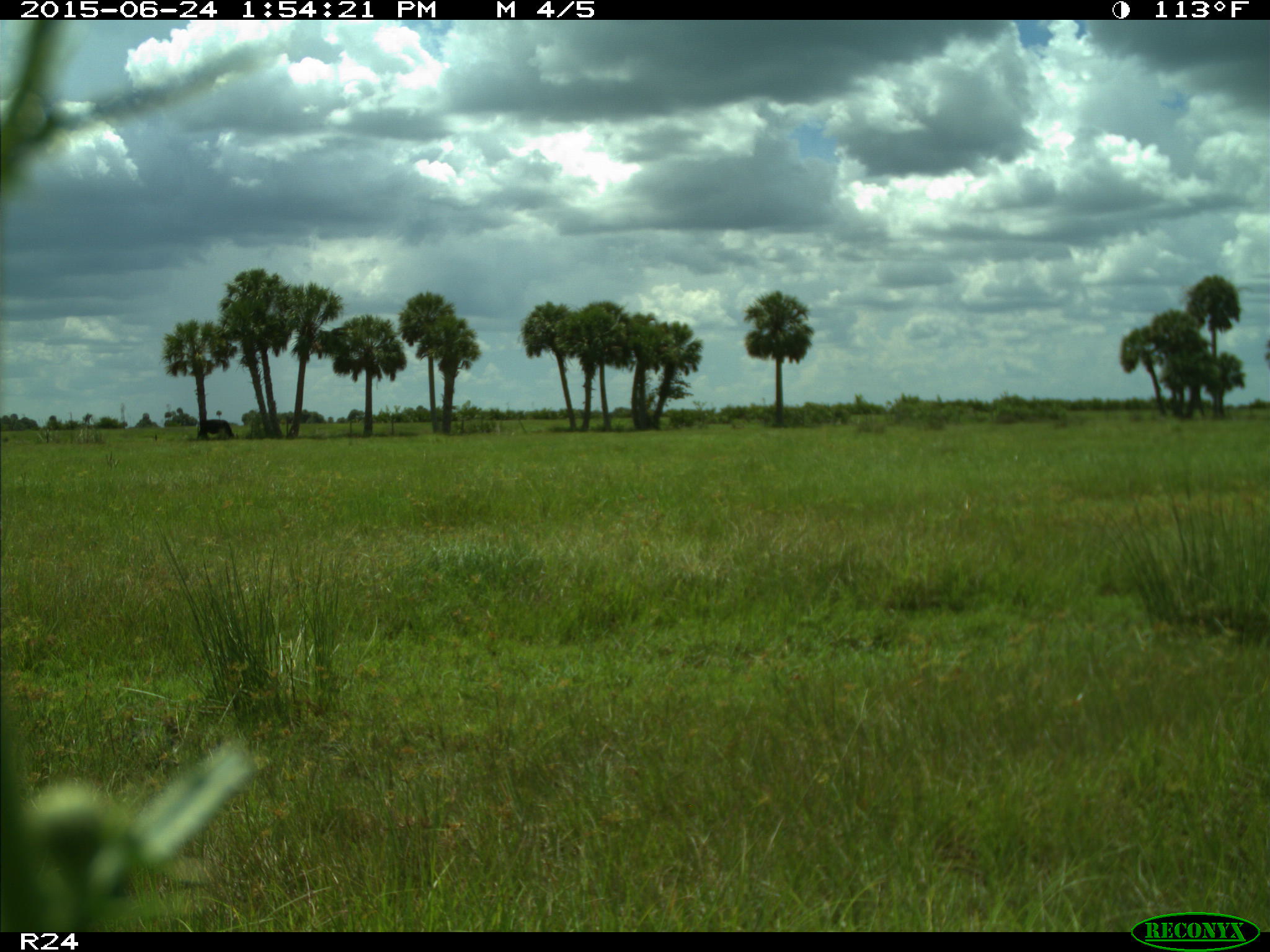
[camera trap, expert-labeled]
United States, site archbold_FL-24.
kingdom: Animalia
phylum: Chordata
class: Mammalia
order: Artiodactyla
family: Bovidae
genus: Bos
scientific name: Bos taurus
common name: domestic cow